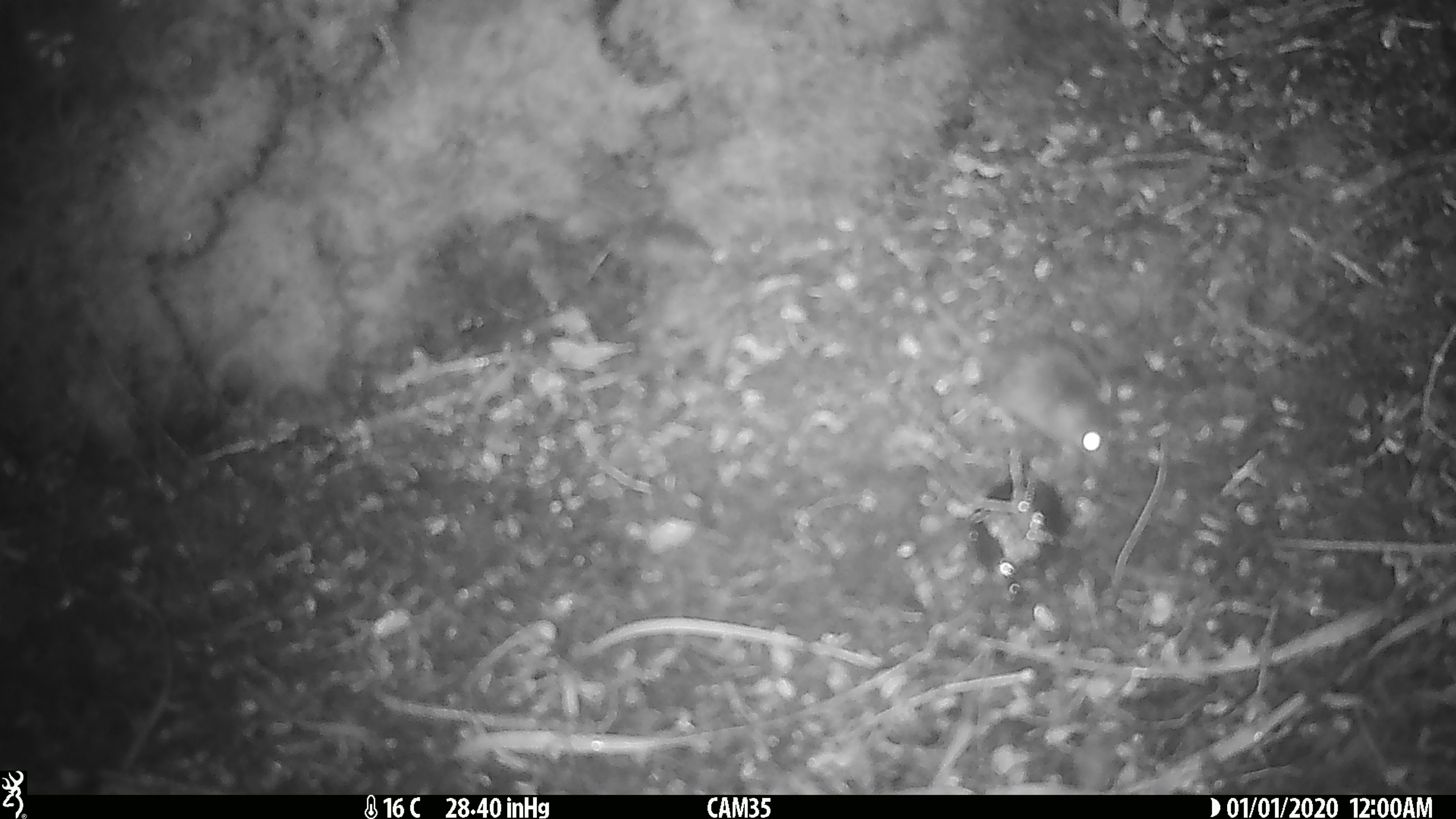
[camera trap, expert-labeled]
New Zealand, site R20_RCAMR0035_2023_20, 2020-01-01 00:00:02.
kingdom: Animalia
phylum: Chordata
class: Mammalia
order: Rodentia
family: Muridae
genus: Mus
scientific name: Mus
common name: mouse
Mouse (Mus).